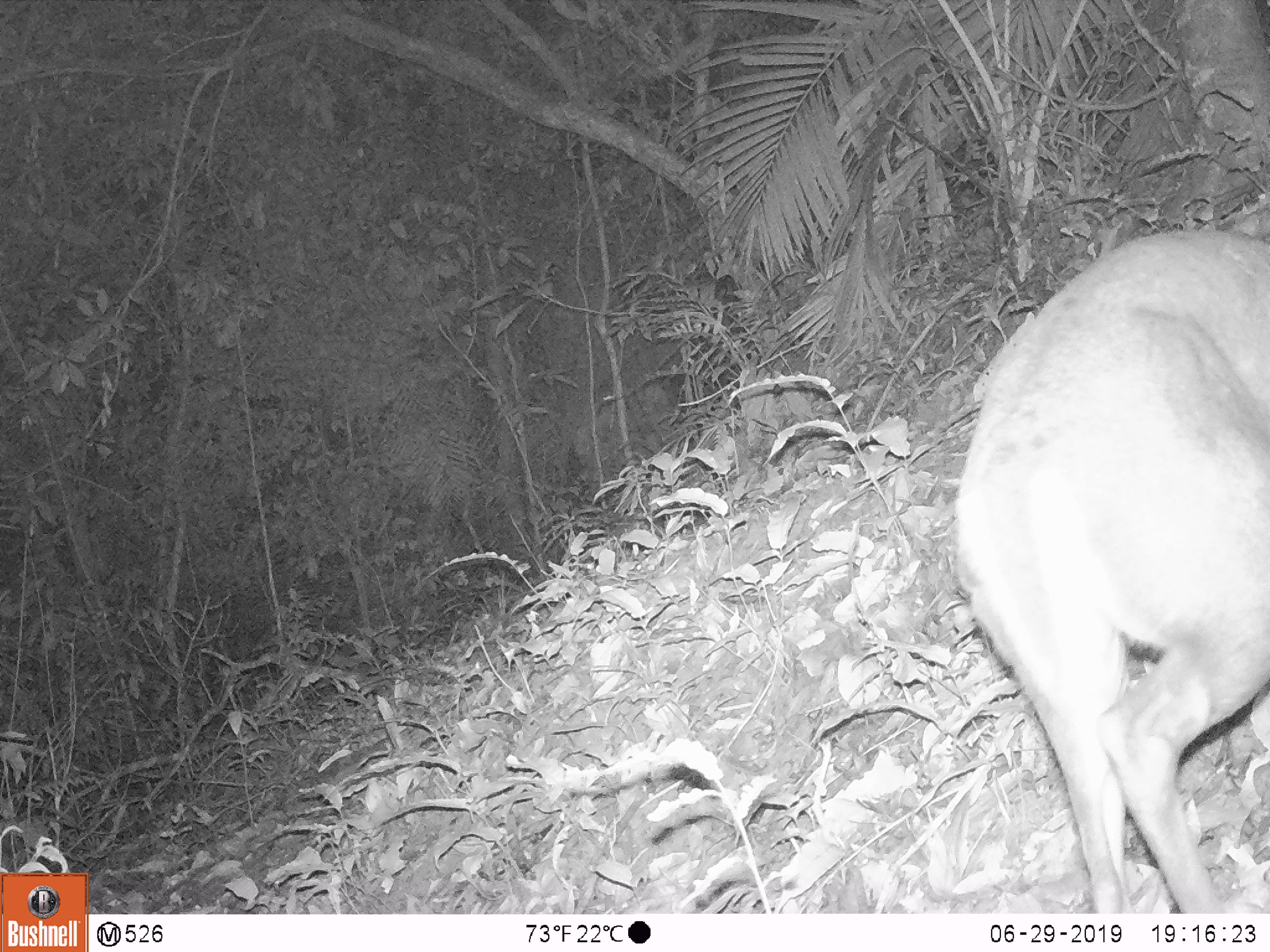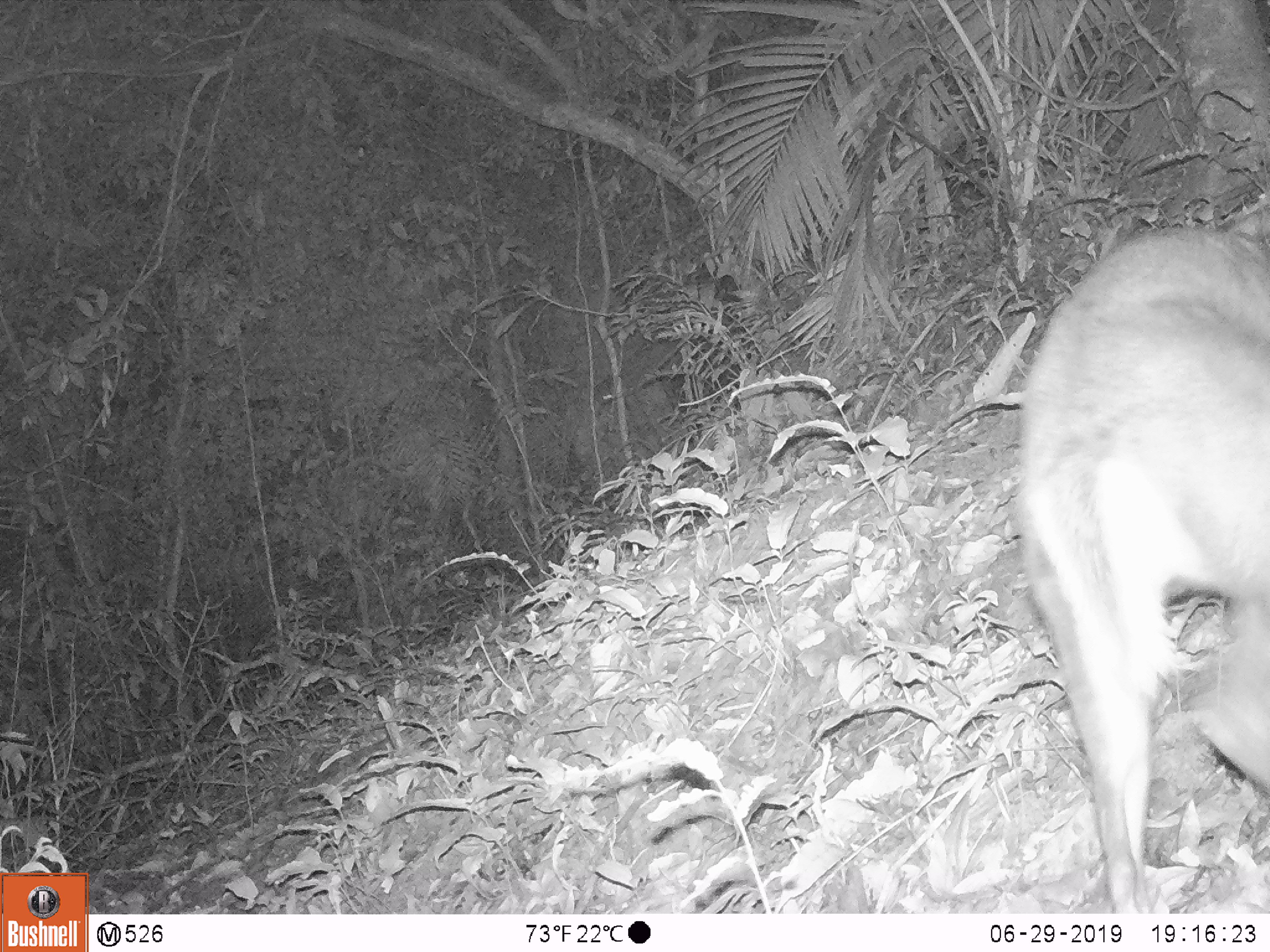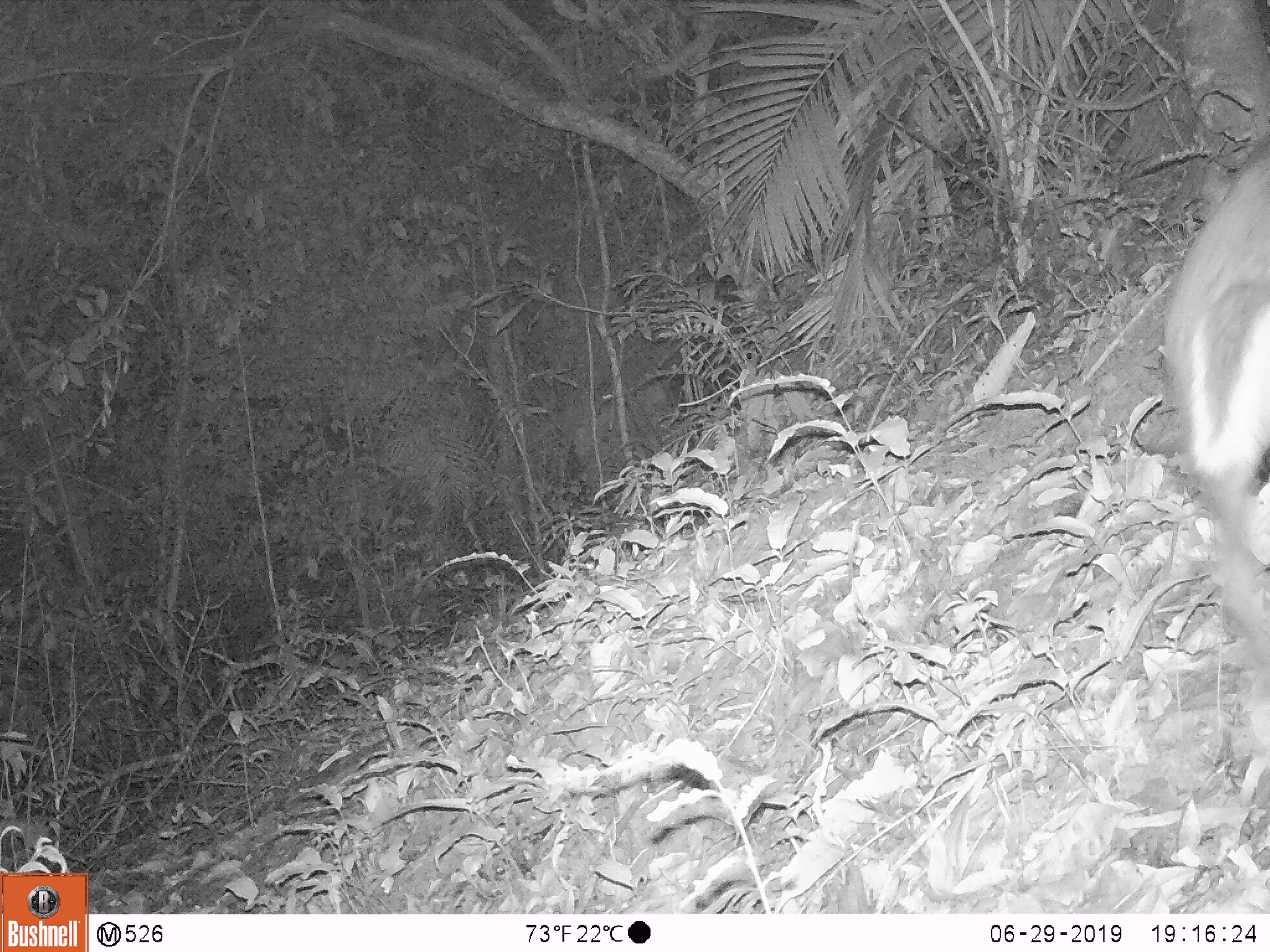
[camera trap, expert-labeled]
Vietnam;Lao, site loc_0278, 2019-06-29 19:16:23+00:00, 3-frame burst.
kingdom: Animalia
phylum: Chordata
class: Mammalia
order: Artiodactyla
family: Cervidae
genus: Muntiacus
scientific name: Muntiacus rooseveltorum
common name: roosevelt's muntjac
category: roosevelts muntjac group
Roosevelts muntjac group (roosevelt's muntjac) (Muntiacus rooseveltorum). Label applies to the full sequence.